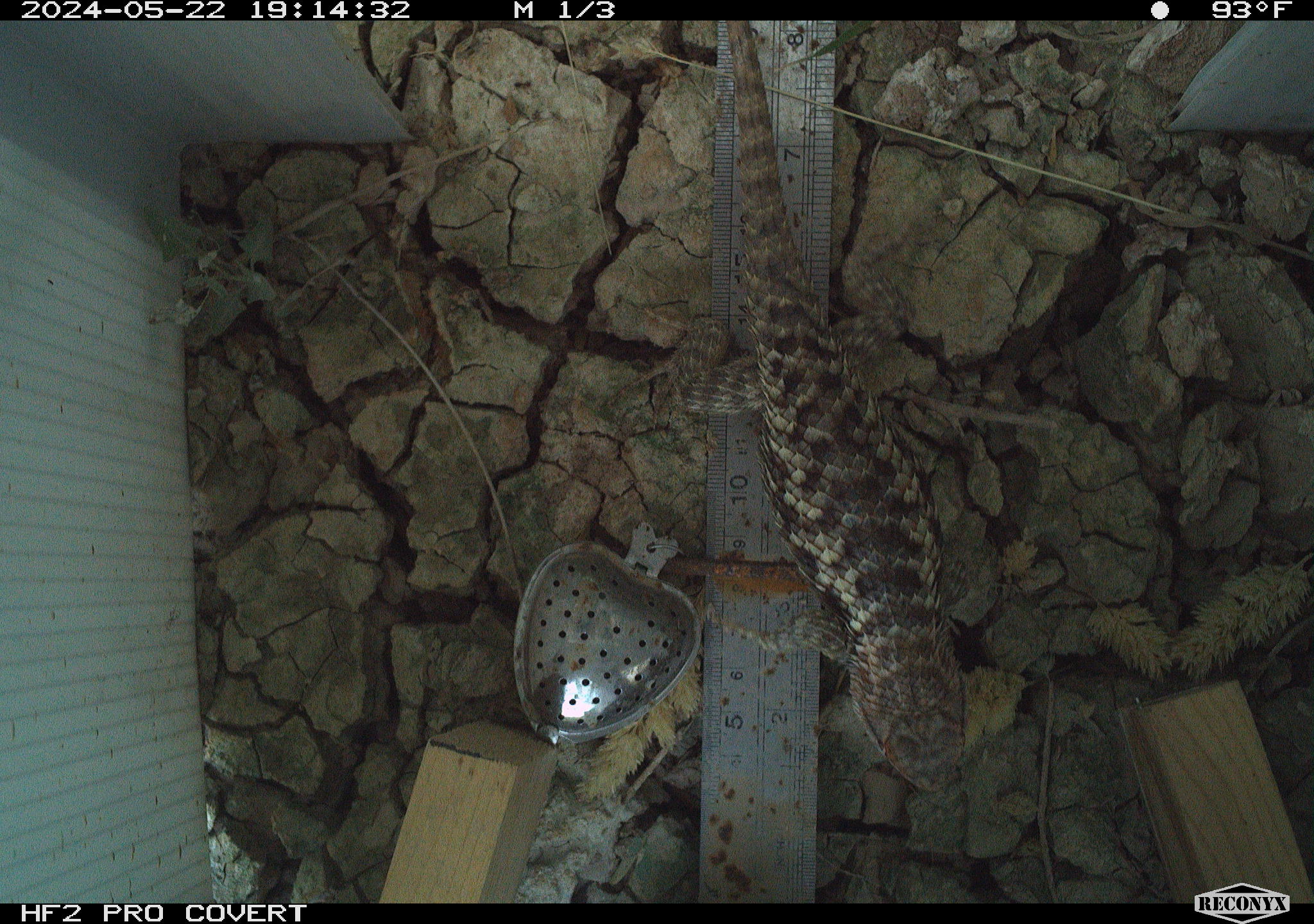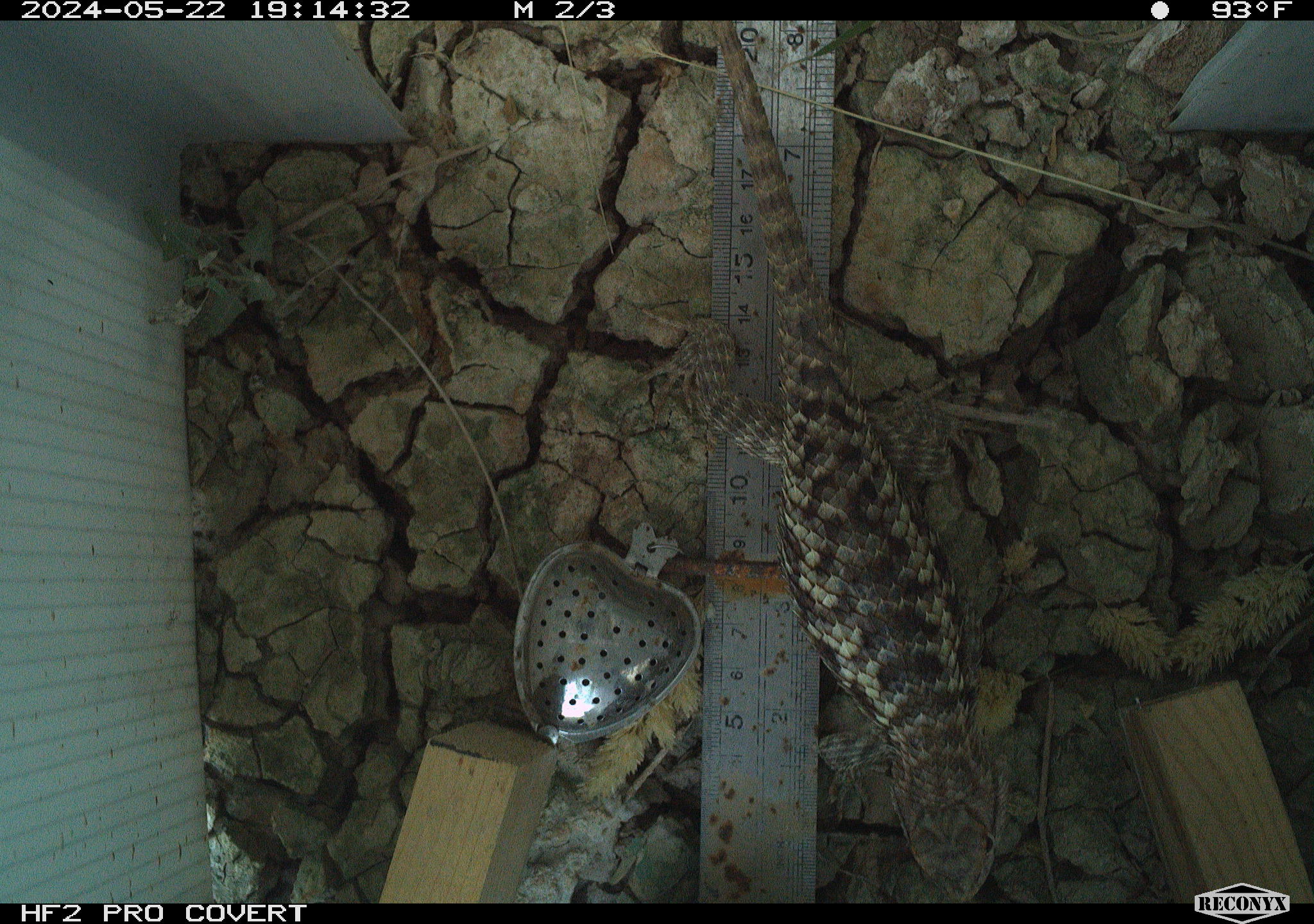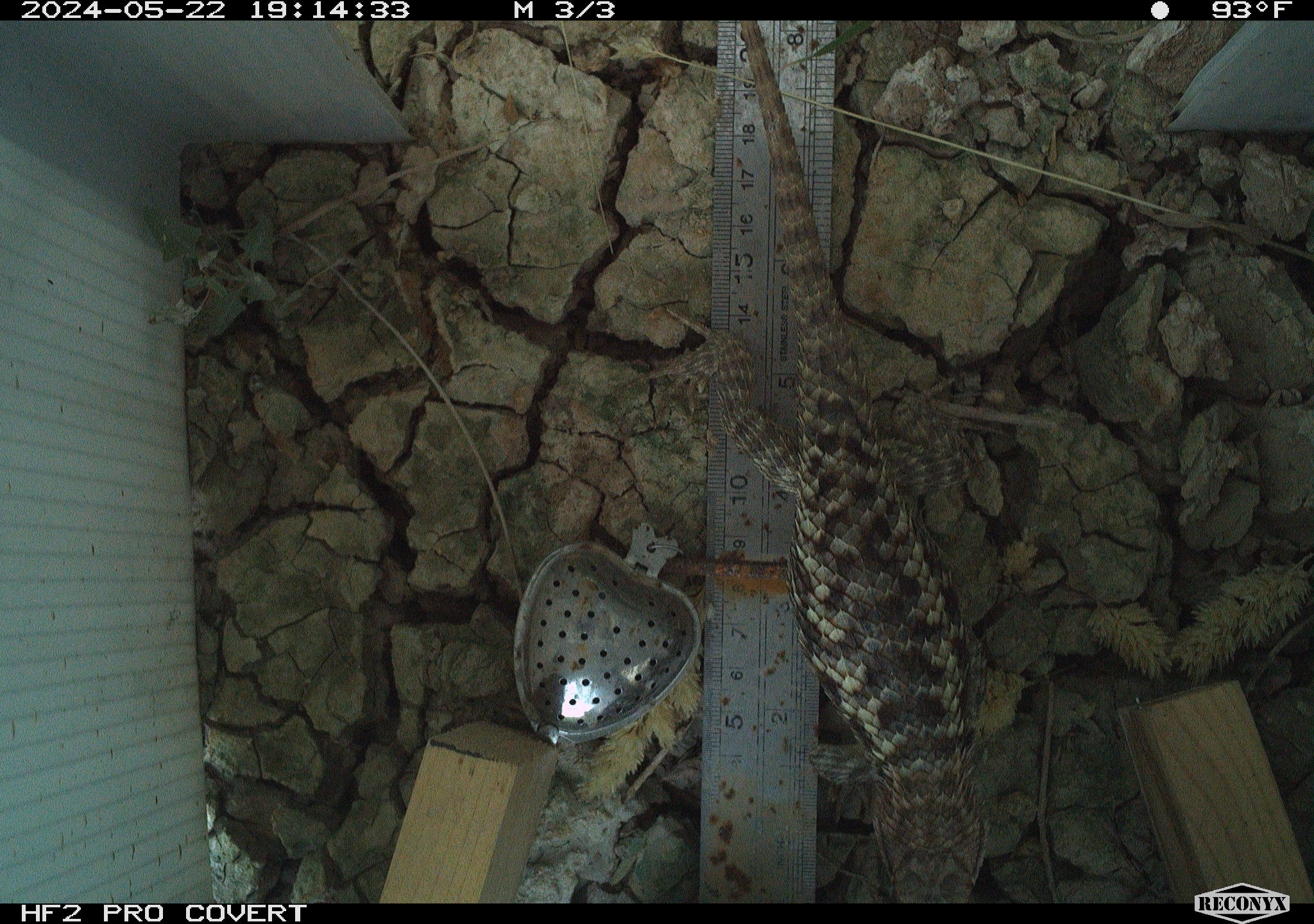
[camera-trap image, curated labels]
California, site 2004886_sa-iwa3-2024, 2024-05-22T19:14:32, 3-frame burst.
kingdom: Animalia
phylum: Chordata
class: Reptilia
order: Squamata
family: Phrynosomatidae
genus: Sceloporus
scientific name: Sceloporus uniformis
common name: yellow-backed spiny lizard